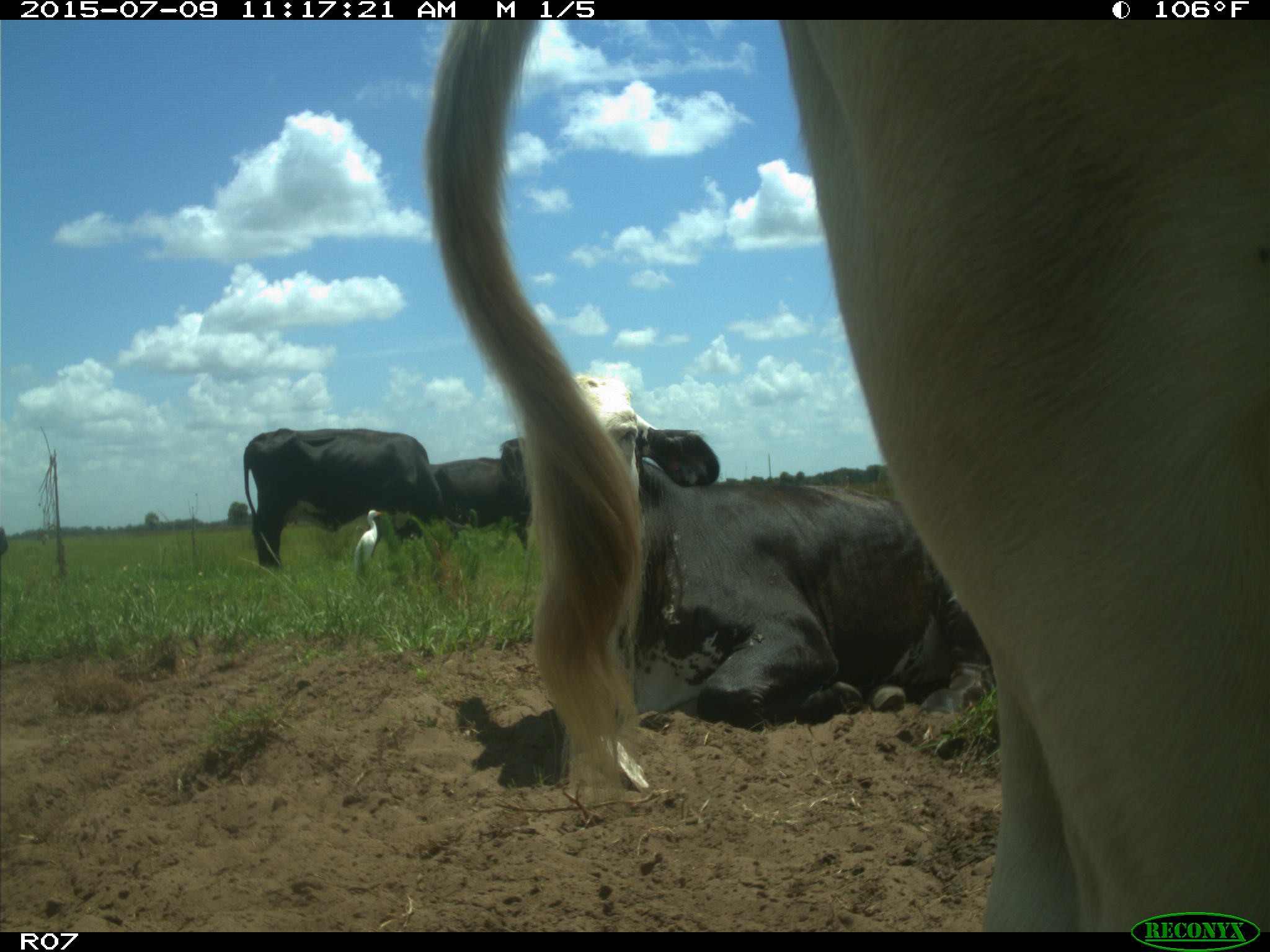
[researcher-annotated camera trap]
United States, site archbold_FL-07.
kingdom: Animalia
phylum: Chordata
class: Mammalia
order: Artiodactyla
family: Bovidae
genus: Bos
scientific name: Bos taurus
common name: domestic cow